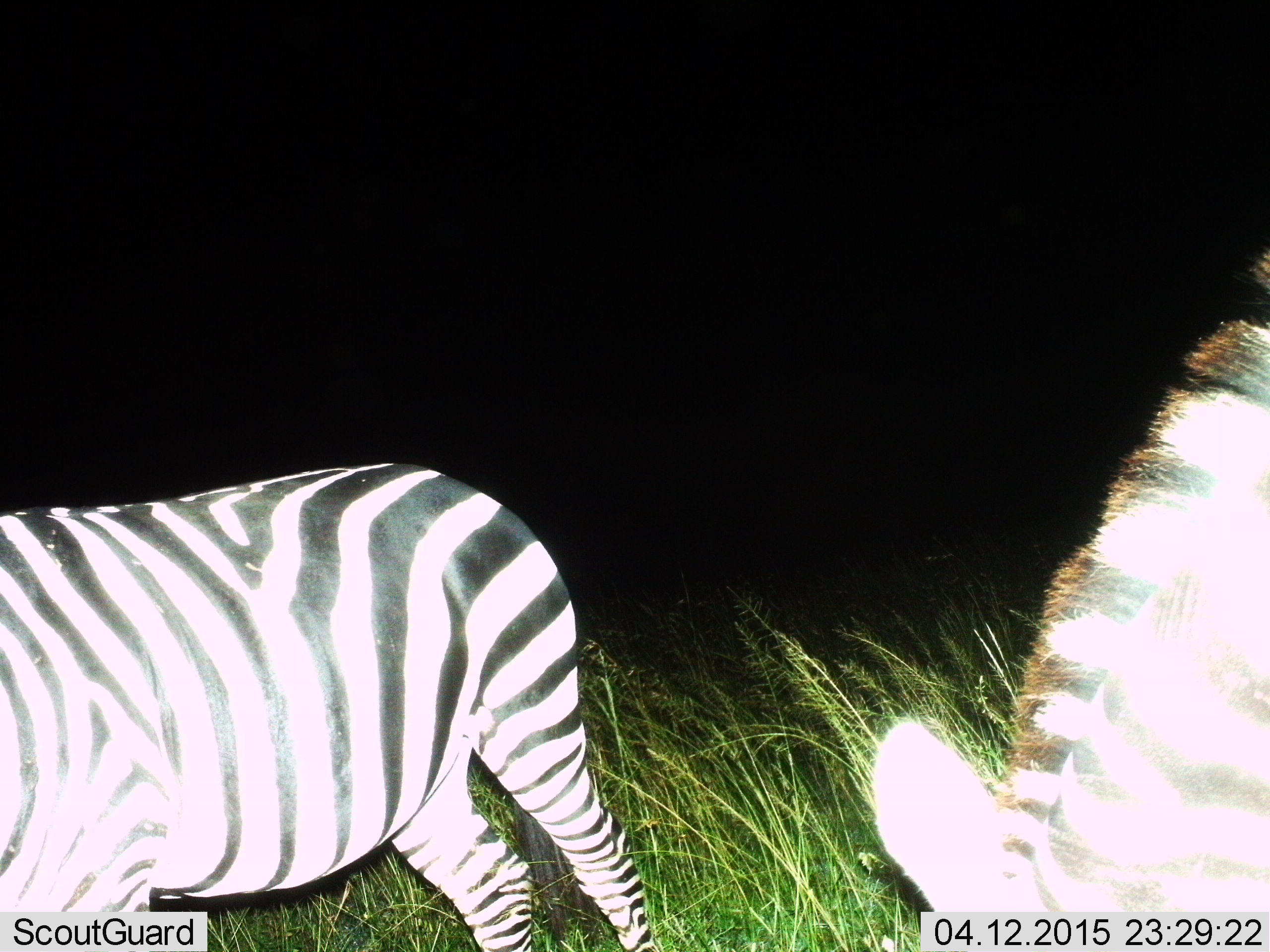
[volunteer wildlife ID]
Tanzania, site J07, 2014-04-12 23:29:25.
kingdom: Animalia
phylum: Chordata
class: Mammalia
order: Perissodactyla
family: Equidae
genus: Equus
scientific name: Equus quagga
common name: plains zebra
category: zebra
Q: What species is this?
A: Zebra (plains zebra) (Equus quagga).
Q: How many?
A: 2.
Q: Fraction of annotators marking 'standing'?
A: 100%.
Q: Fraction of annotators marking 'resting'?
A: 0%.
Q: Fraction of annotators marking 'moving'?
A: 0%.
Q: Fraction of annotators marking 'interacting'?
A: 0%.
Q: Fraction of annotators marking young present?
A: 0%.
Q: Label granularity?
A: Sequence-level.